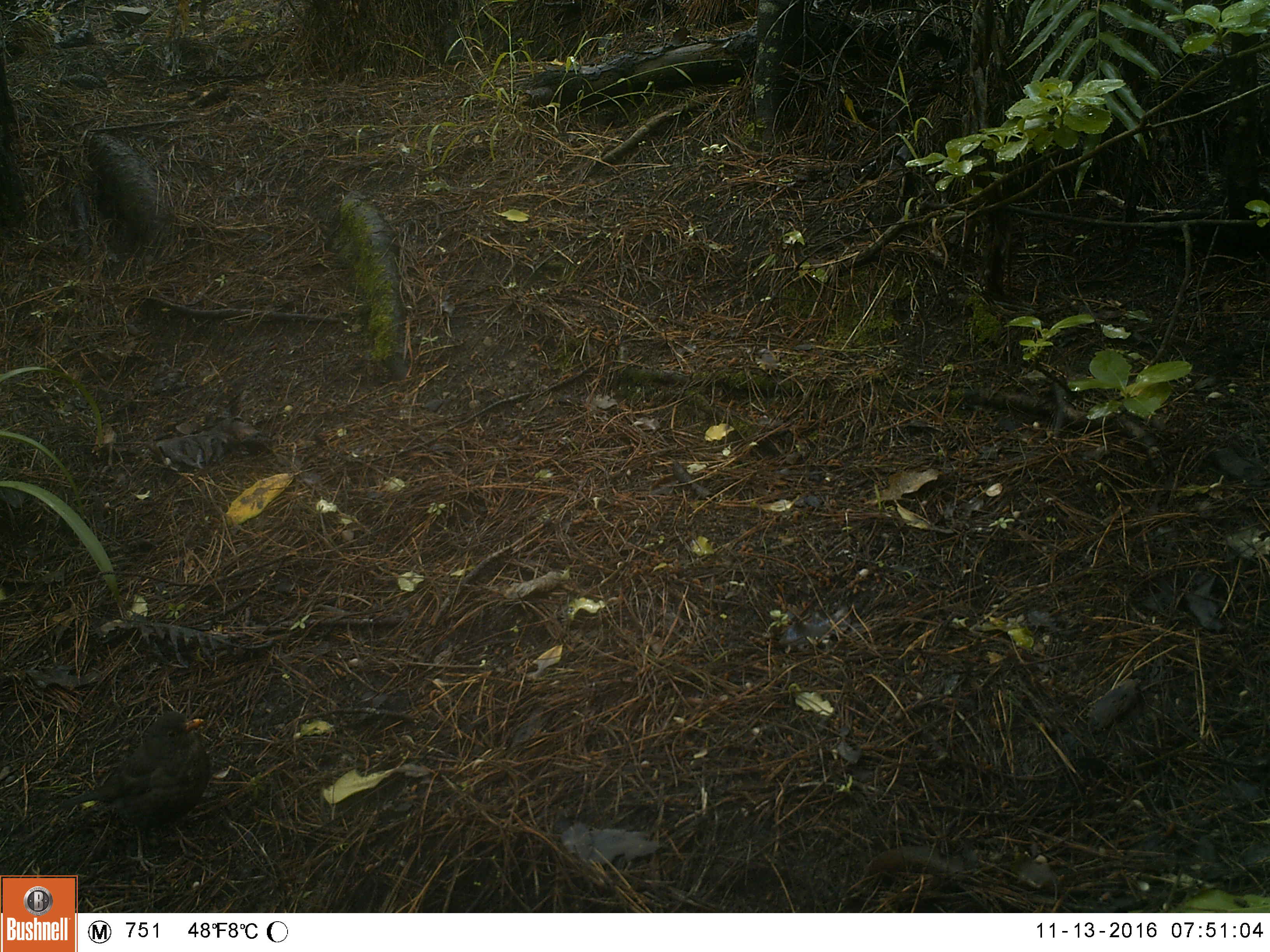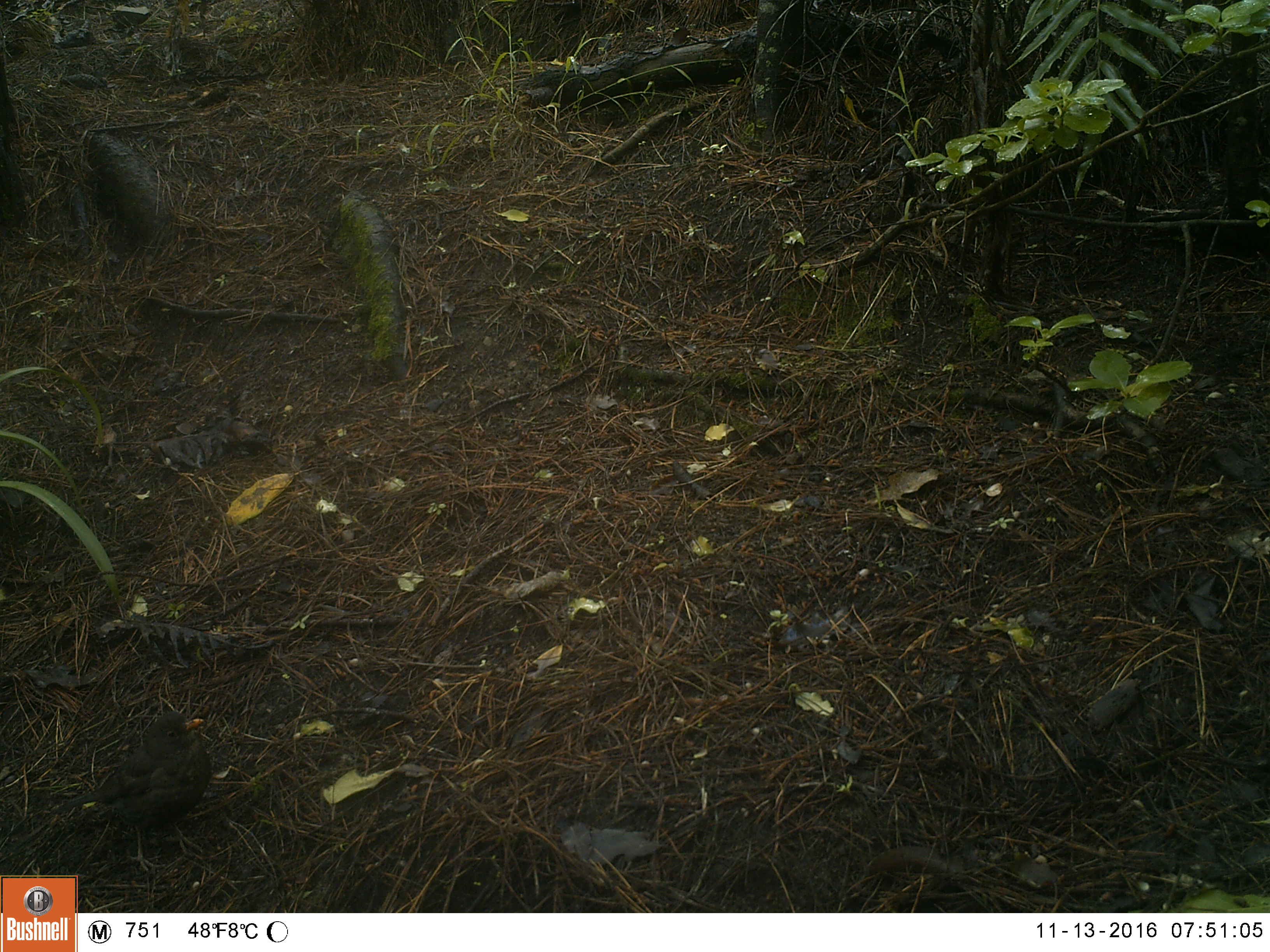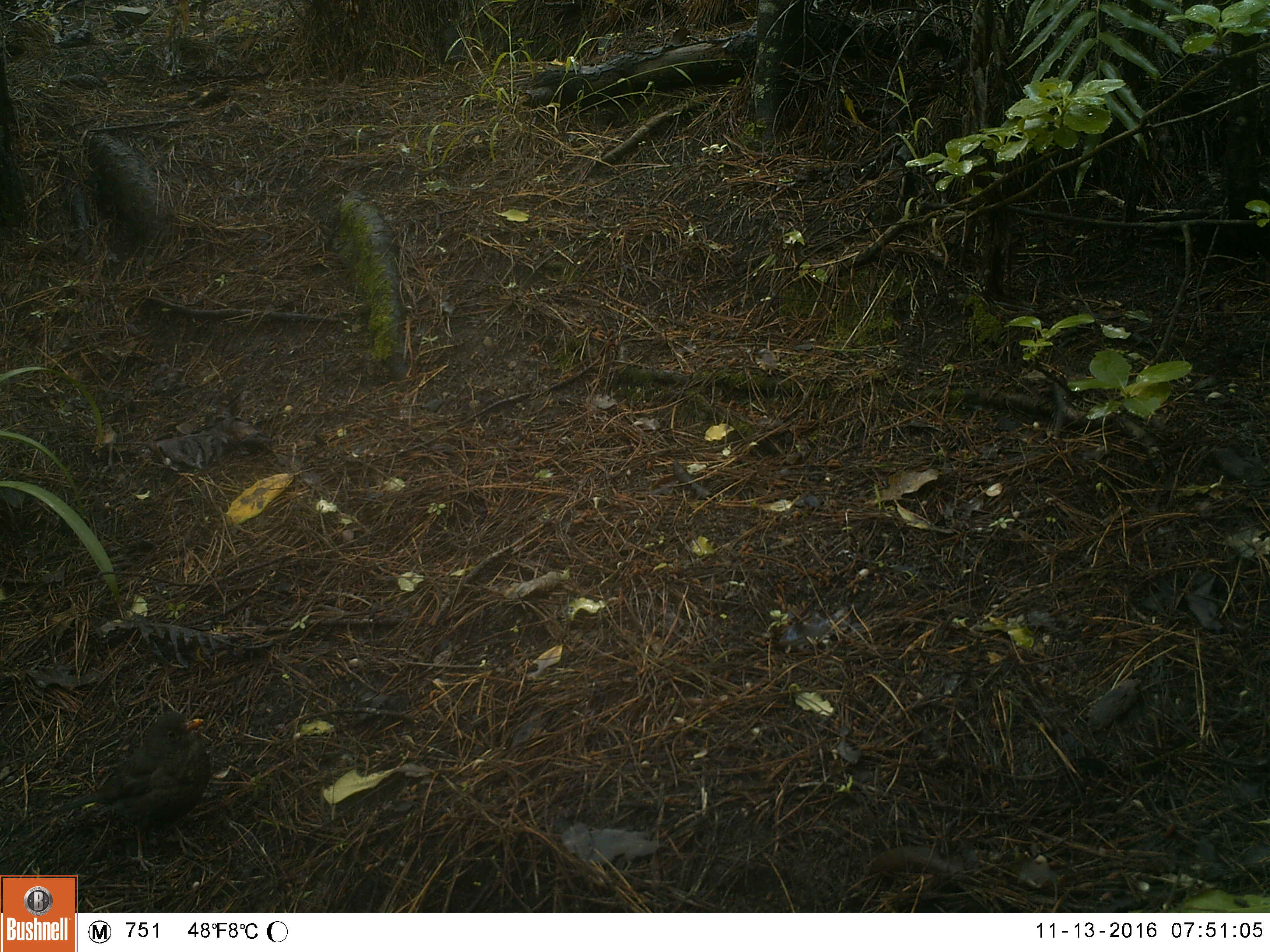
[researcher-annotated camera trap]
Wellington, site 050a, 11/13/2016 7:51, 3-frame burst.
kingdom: Animalia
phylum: Chordata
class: Aves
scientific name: Aves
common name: bird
Bird (Aves).